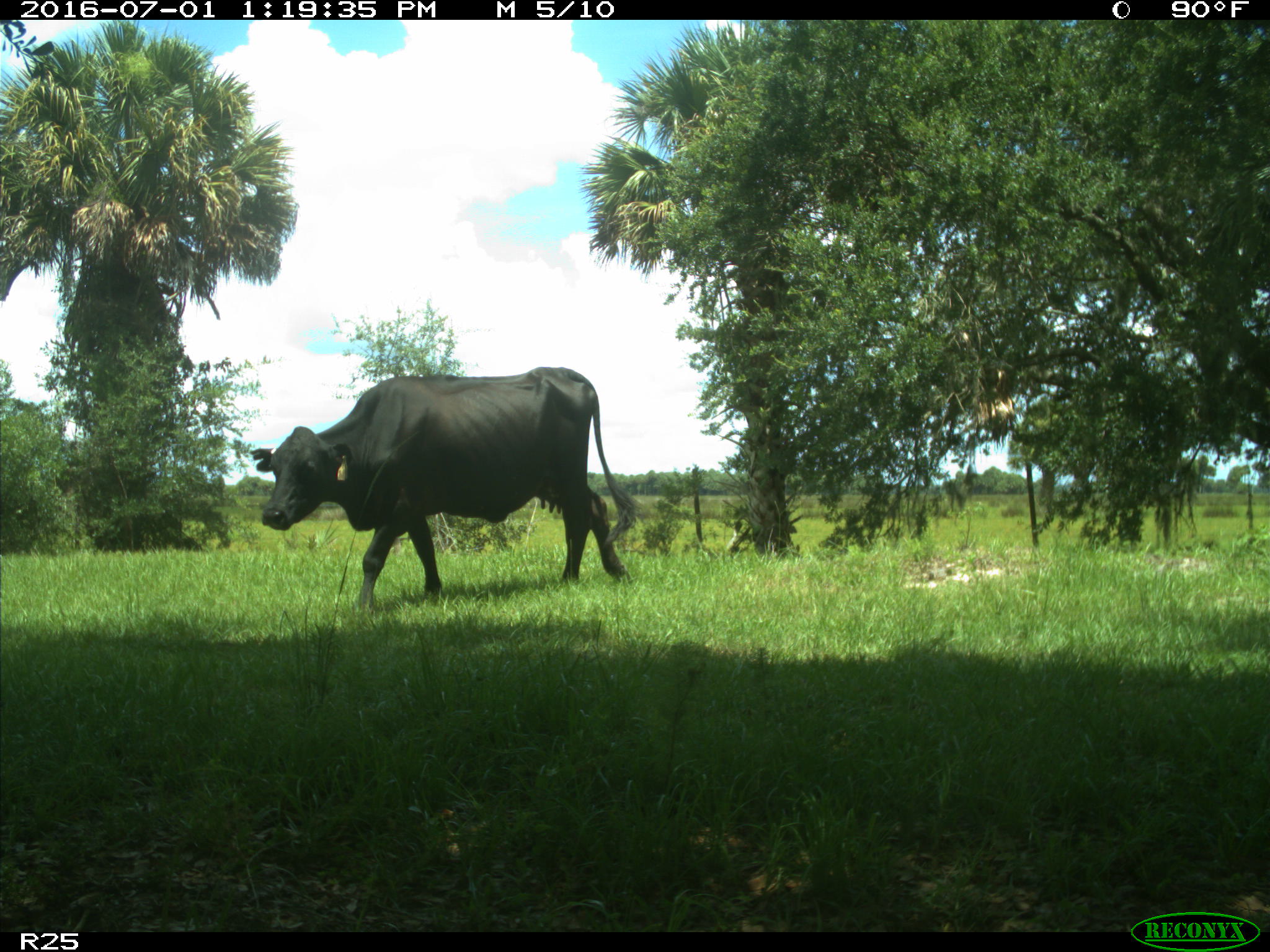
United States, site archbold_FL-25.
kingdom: Animalia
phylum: Chordata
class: Mammalia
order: Artiodactyla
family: Bovidae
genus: Bos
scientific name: Bos taurus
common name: domestic cow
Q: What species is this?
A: Bos taurus (domestic cow).